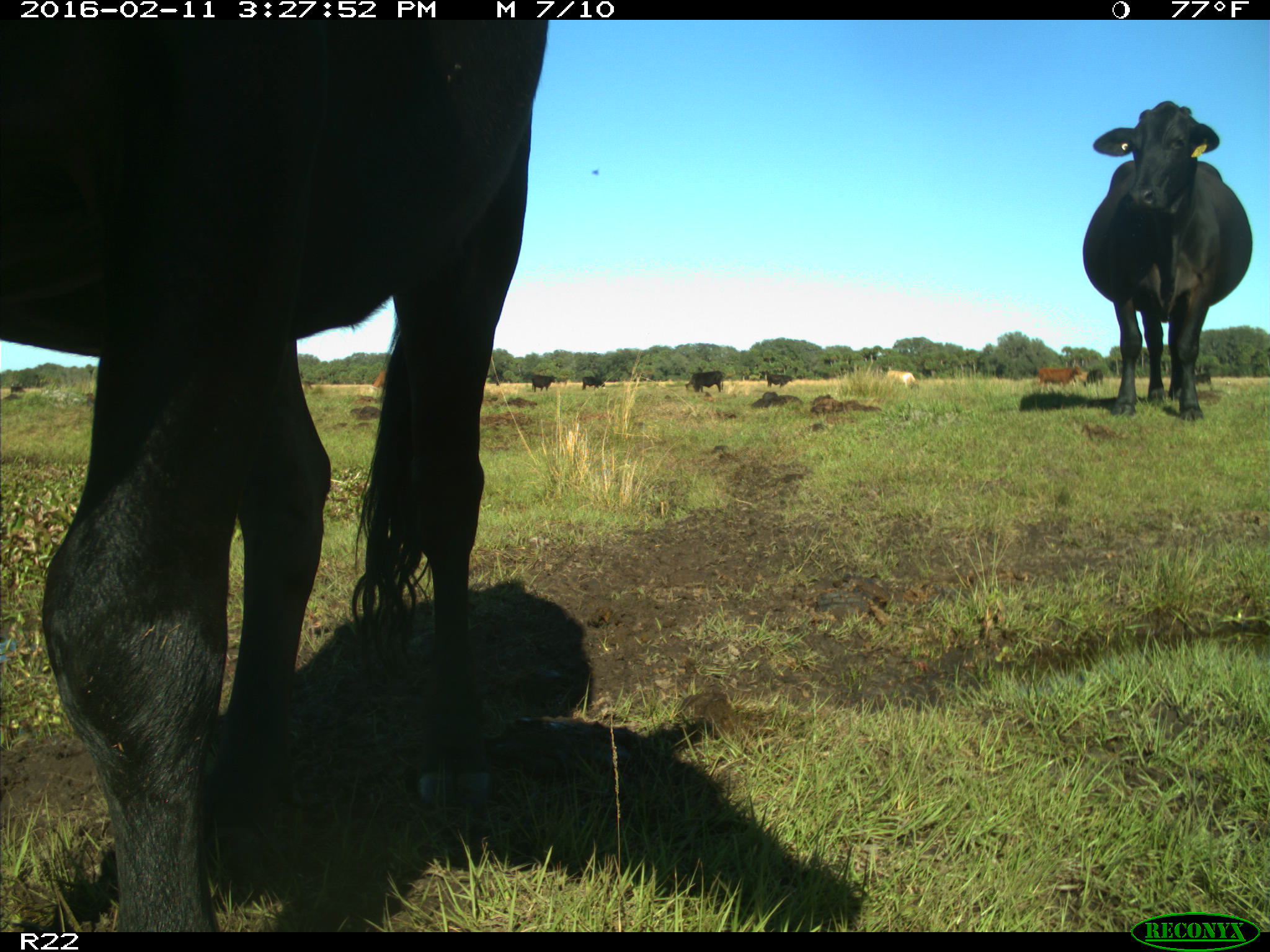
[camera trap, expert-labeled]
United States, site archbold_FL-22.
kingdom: Animalia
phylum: Chordata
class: Mammalia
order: Artiodactyla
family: Bovidae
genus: Bos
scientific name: Bos taurus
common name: domestic cow